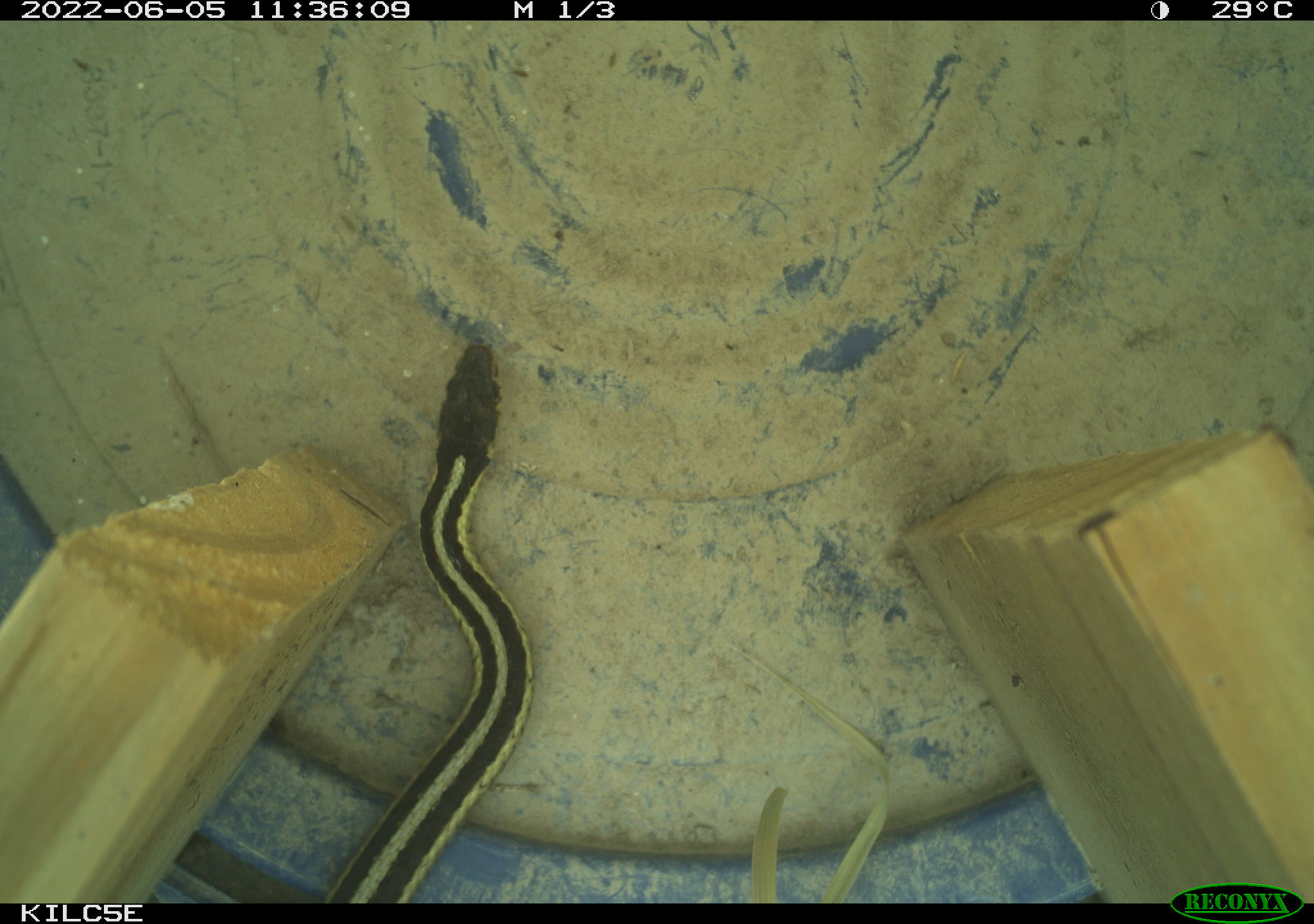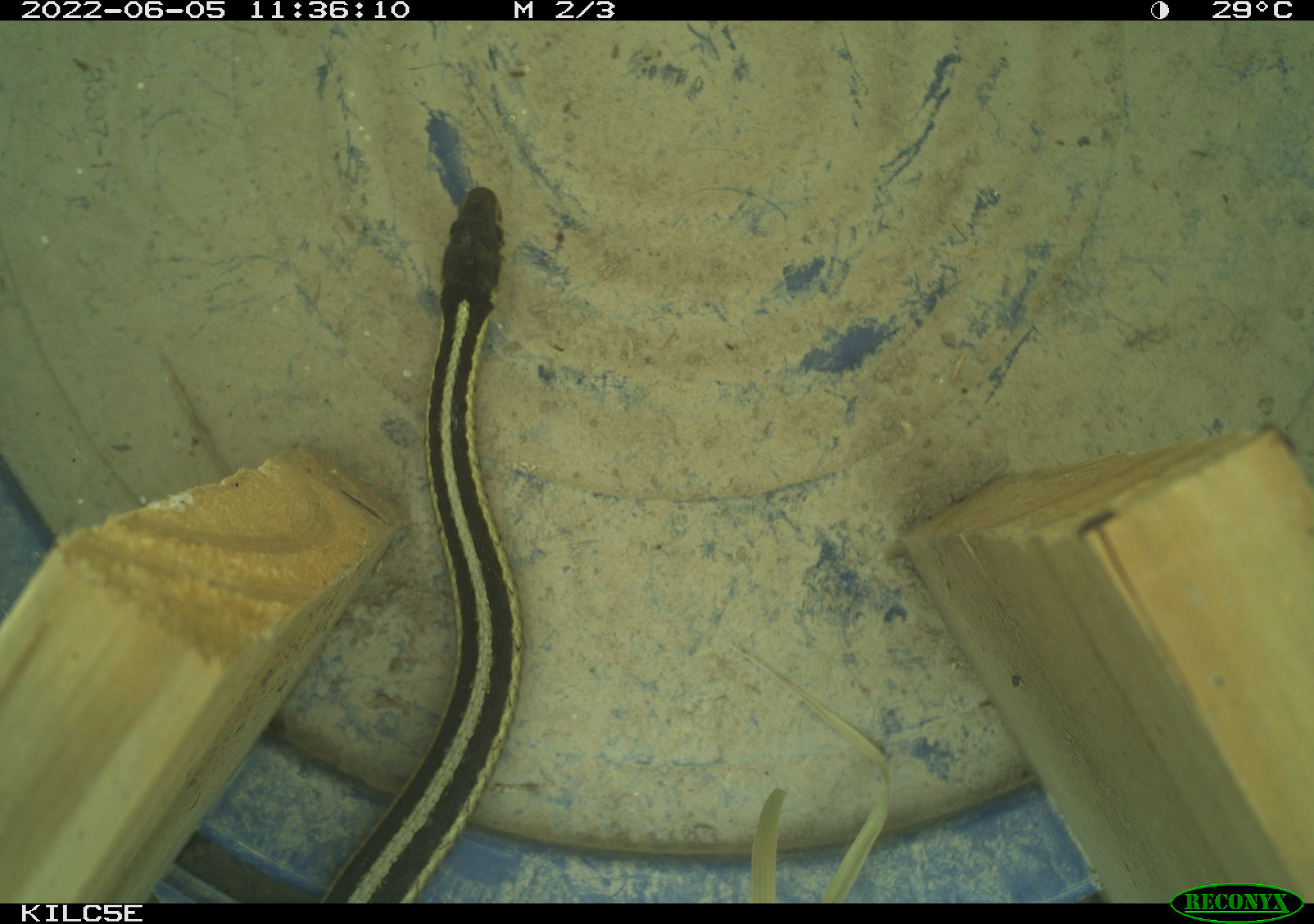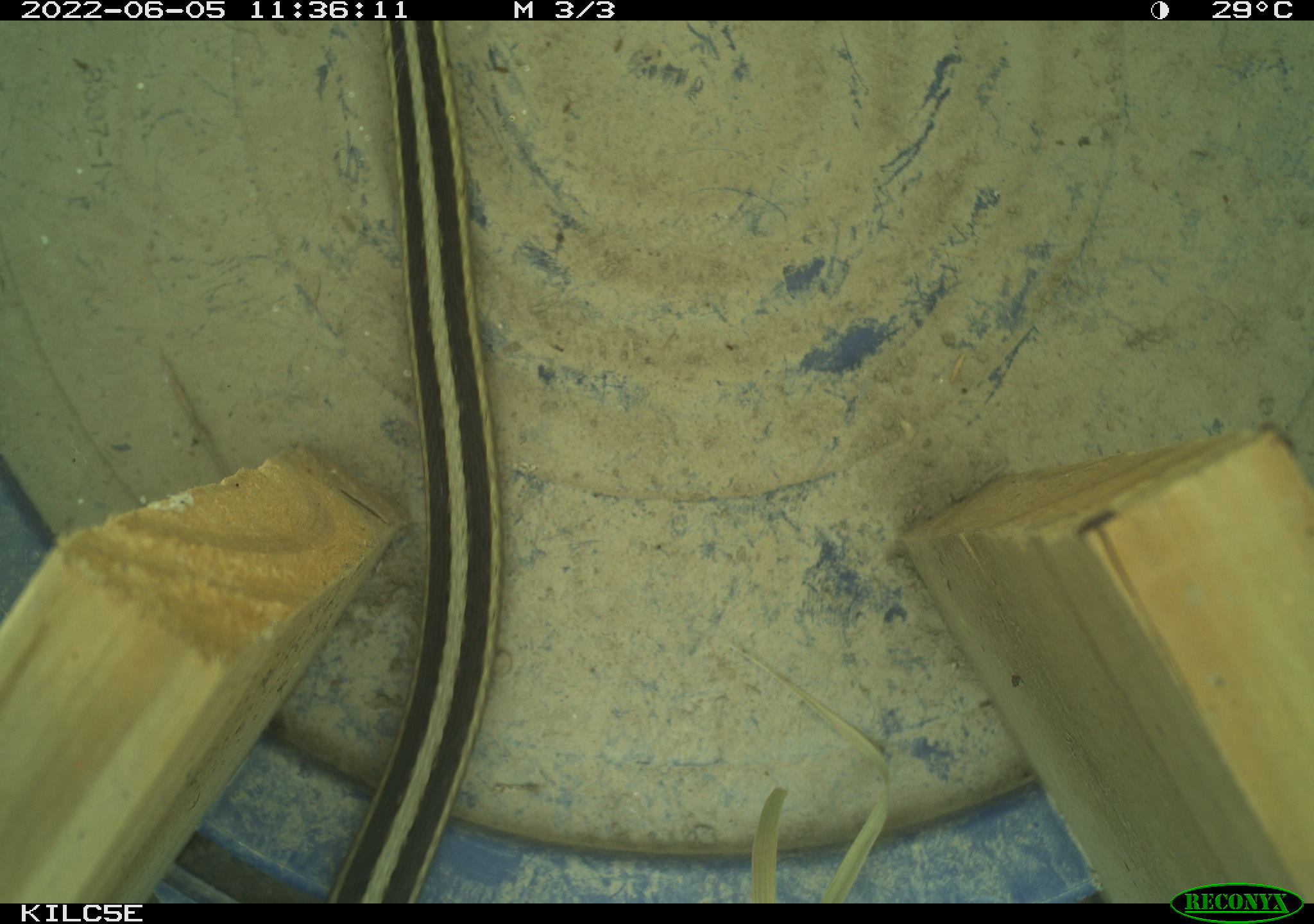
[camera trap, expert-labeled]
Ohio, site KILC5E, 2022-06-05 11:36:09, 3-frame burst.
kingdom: Animalia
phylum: Chordata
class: Reptilia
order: Squamata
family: Colubridae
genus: Thamnophis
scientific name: Thamnophis sirtalis sirtalis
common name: eastern gartersnake